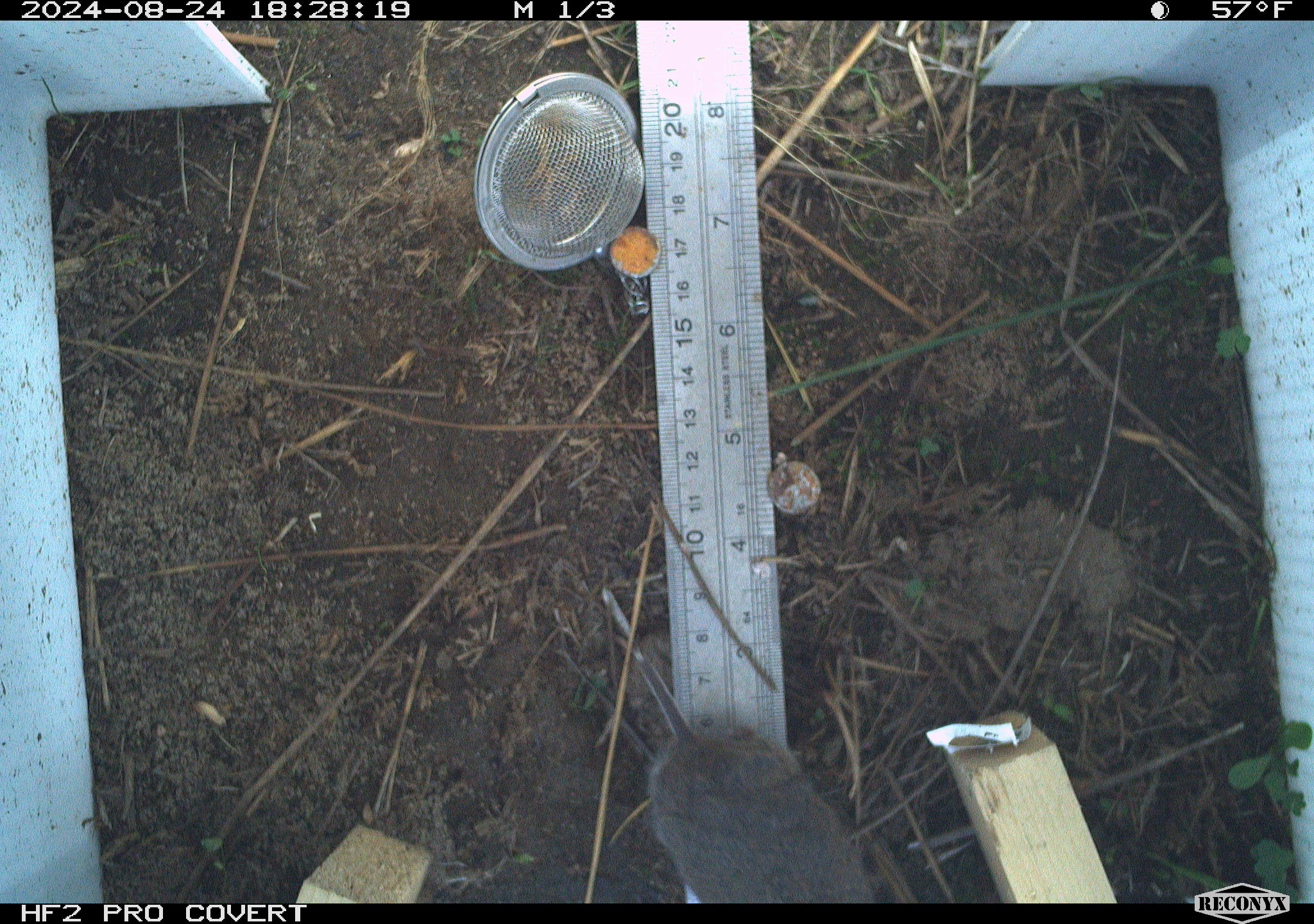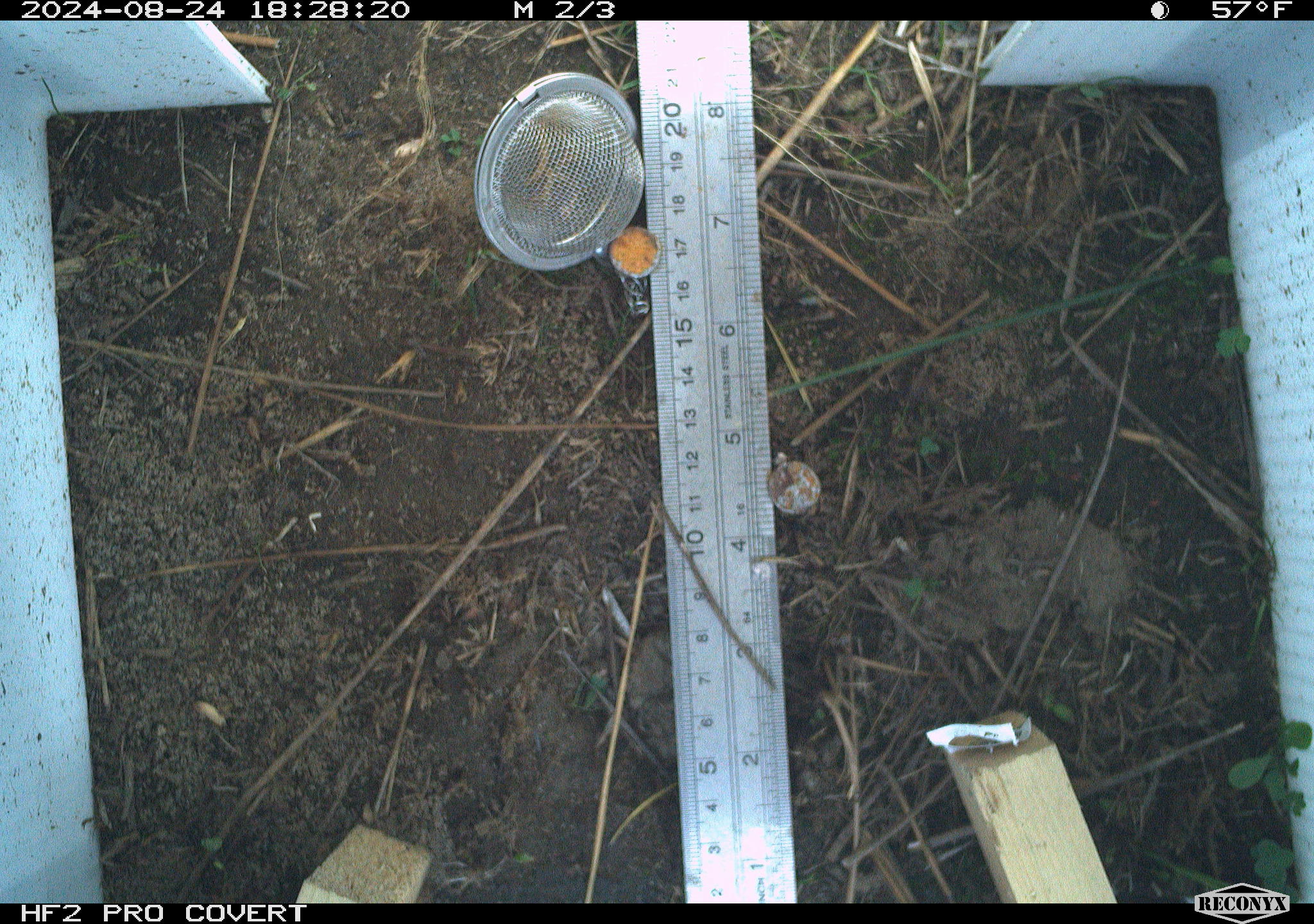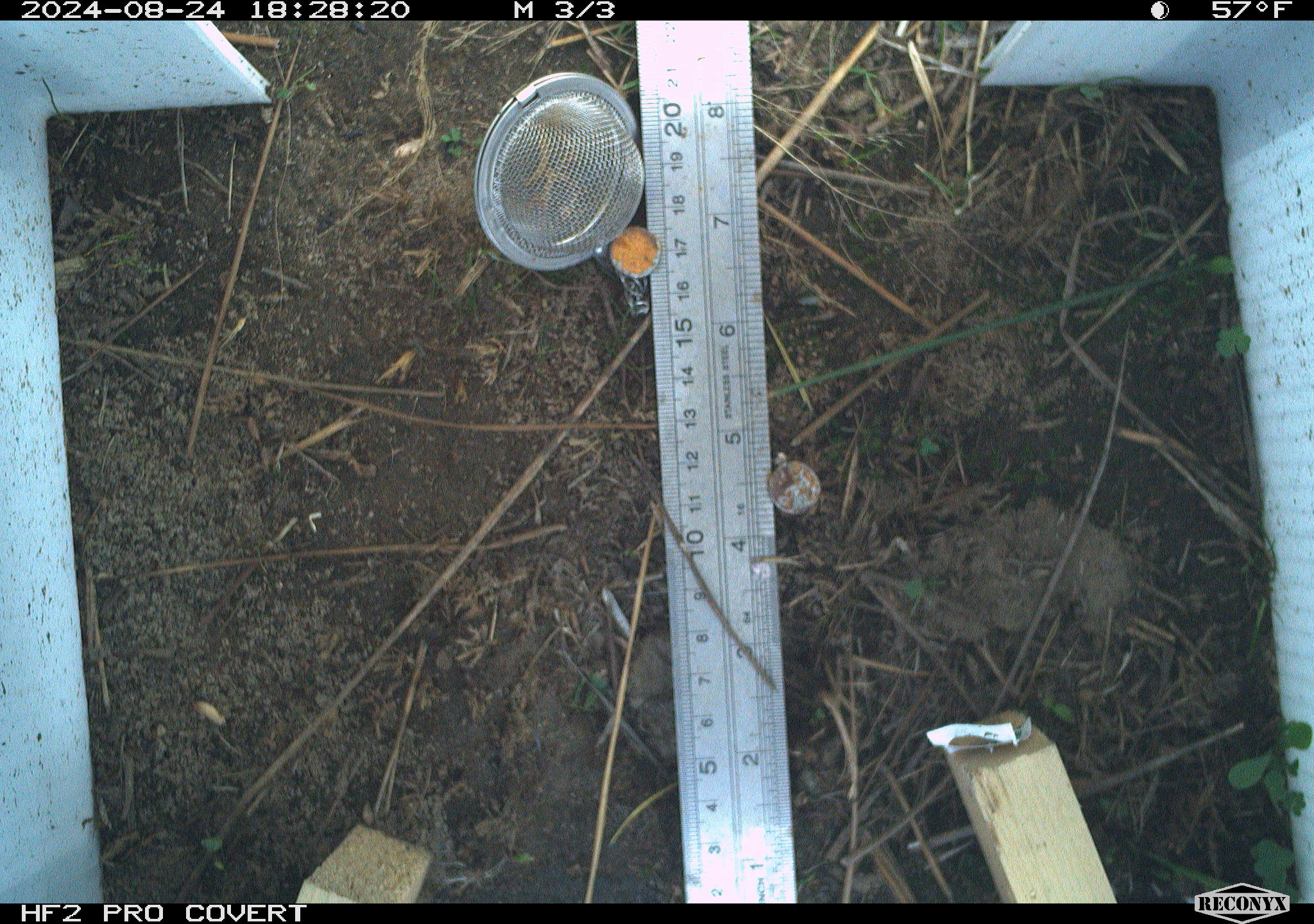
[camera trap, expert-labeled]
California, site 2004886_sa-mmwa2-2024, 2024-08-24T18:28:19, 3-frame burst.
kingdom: Animalia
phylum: Chordata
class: Mammalia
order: Rodentia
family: Cricetidae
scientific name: Arvicolinae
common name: voles, lemmings, and muskrats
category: arvicolinae subfamily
Arvicolinae subfamily (voles, lemmings, and muskrats) (Arvicolinae).